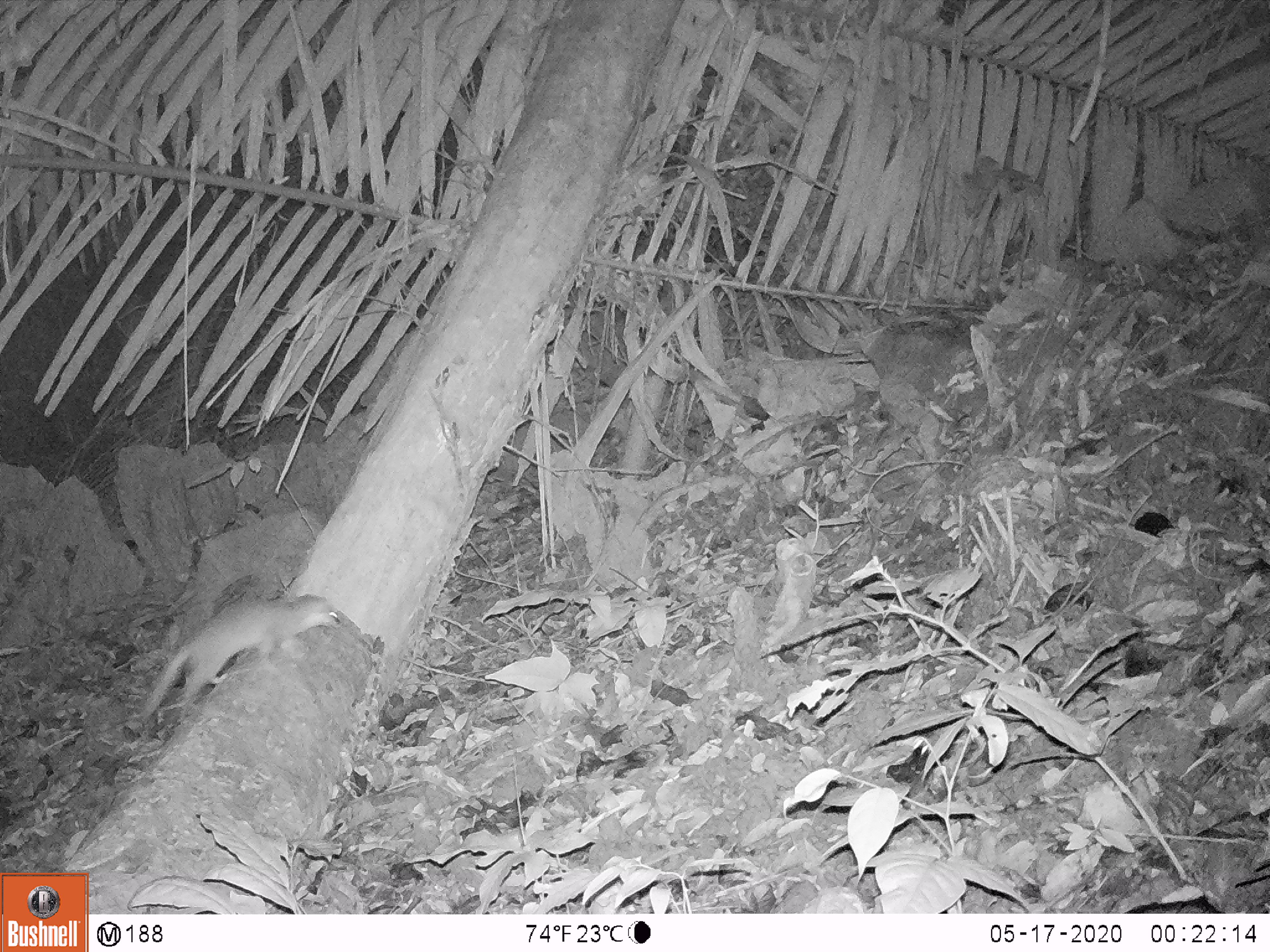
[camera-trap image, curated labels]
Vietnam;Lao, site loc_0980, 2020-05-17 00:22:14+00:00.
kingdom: Animalia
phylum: Chordata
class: Mammalia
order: Rodentia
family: Muridae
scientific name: Muridae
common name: old-world mice and rats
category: unidentified murid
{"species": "unidentified murid (old-world mice and rats) (Muridae)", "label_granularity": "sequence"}